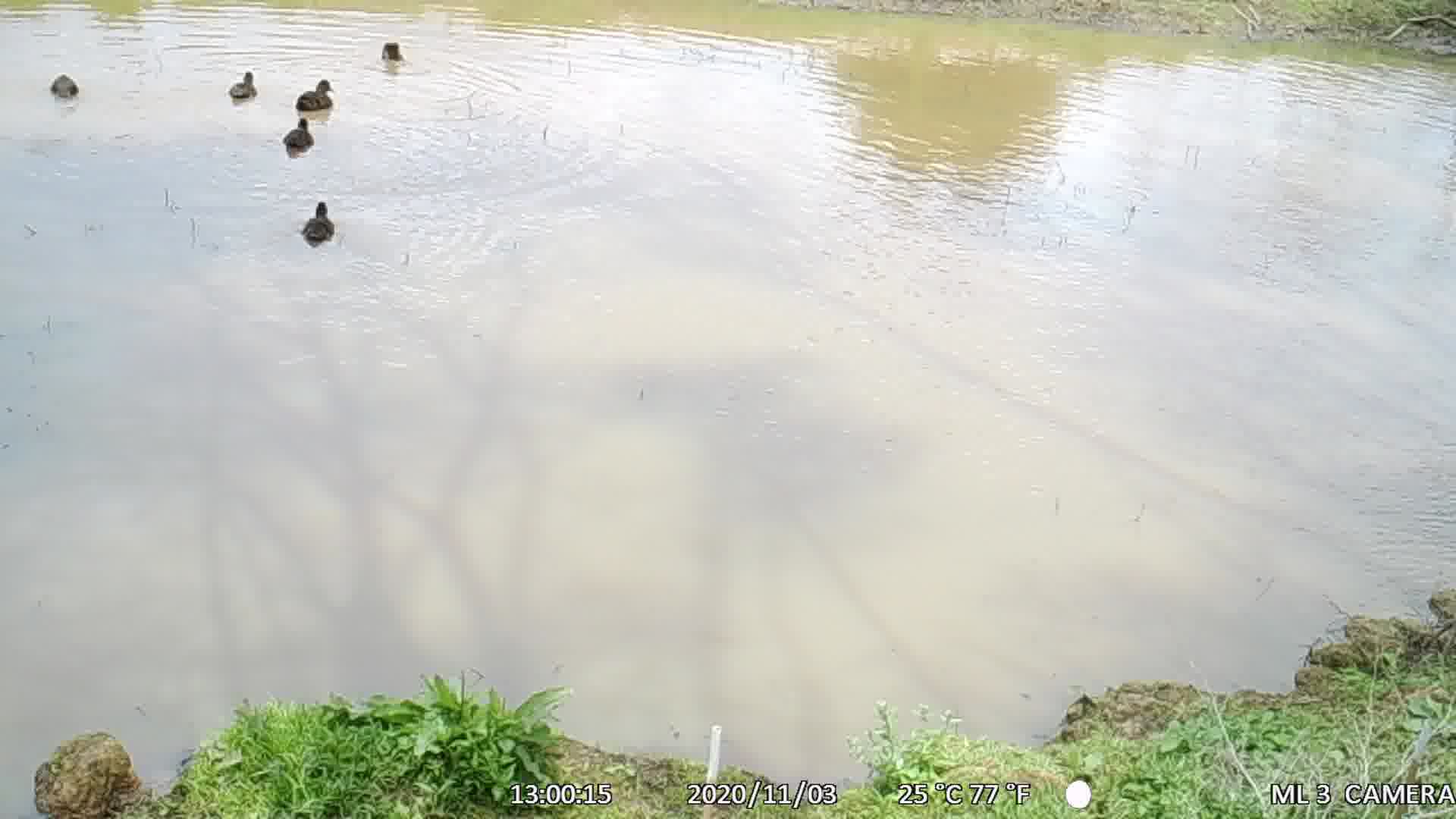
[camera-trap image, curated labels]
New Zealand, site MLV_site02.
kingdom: Animalia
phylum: Chordata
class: Aves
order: Anseriformes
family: Anatidae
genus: Anas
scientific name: Anas chlorotis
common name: brown teal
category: pateke